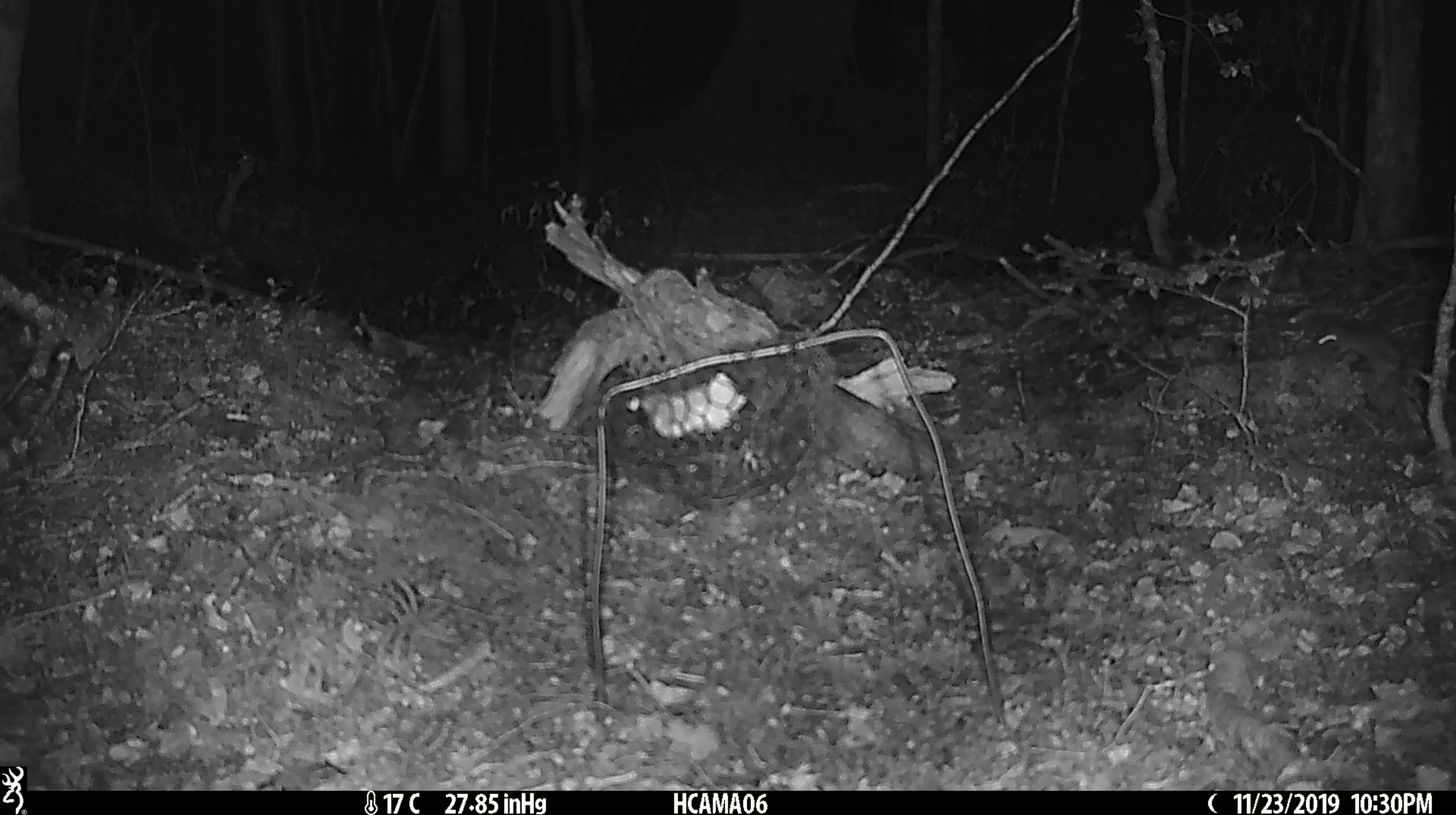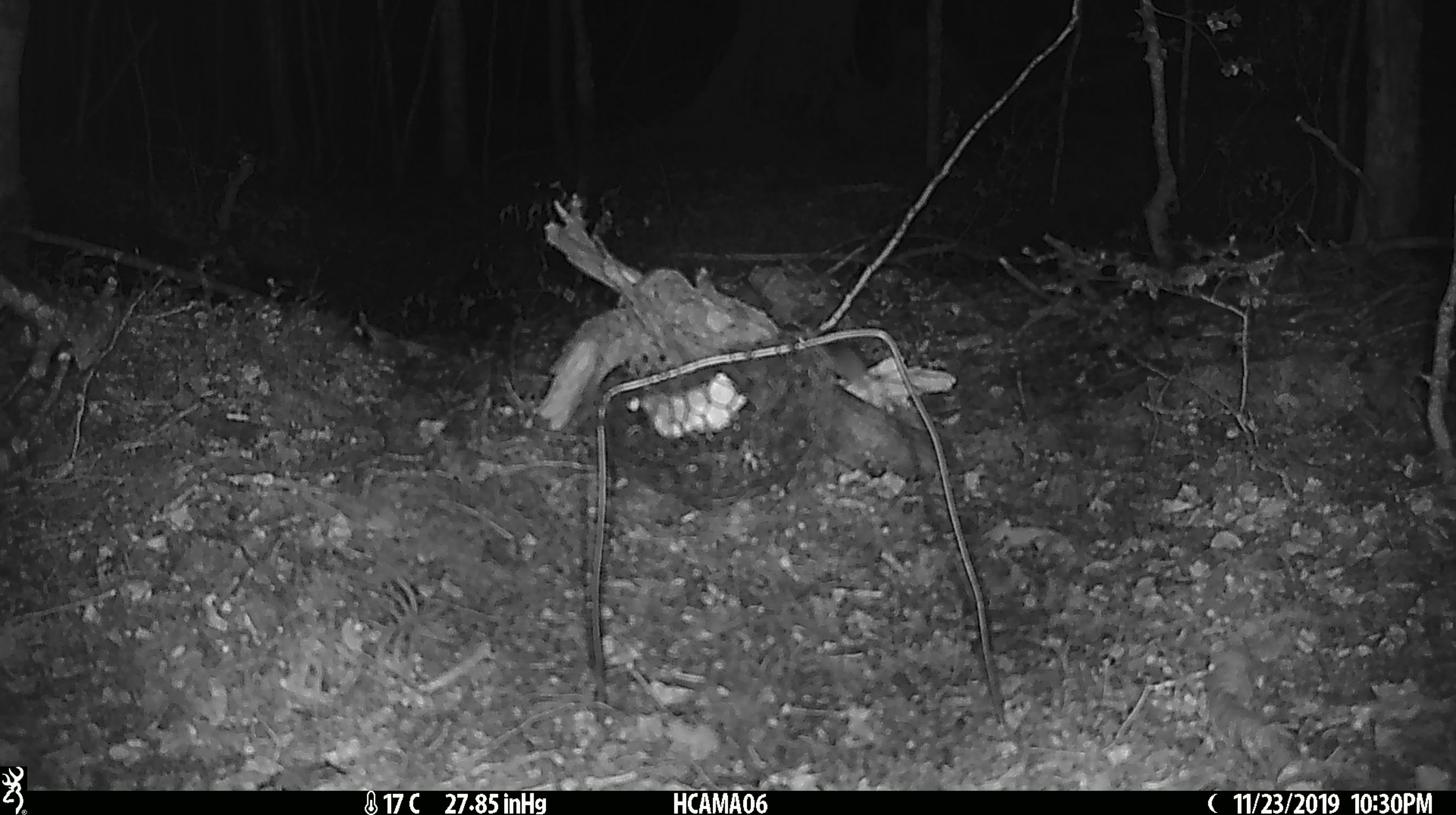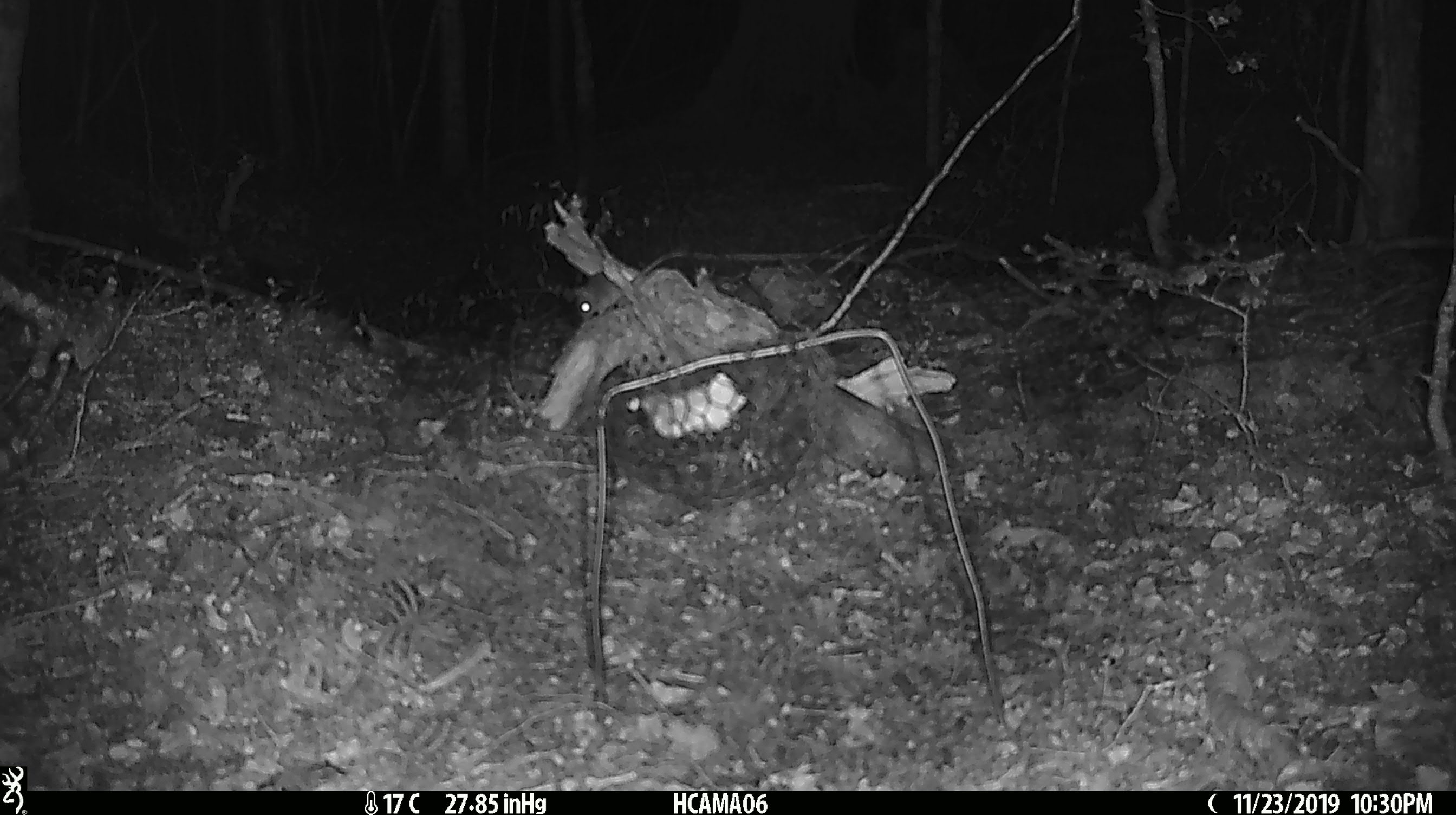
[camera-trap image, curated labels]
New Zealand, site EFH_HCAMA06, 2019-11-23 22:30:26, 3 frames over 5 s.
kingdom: Animalia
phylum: Chordata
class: Mammalia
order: Rodentia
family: Muridae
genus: Mus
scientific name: Mus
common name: mouse